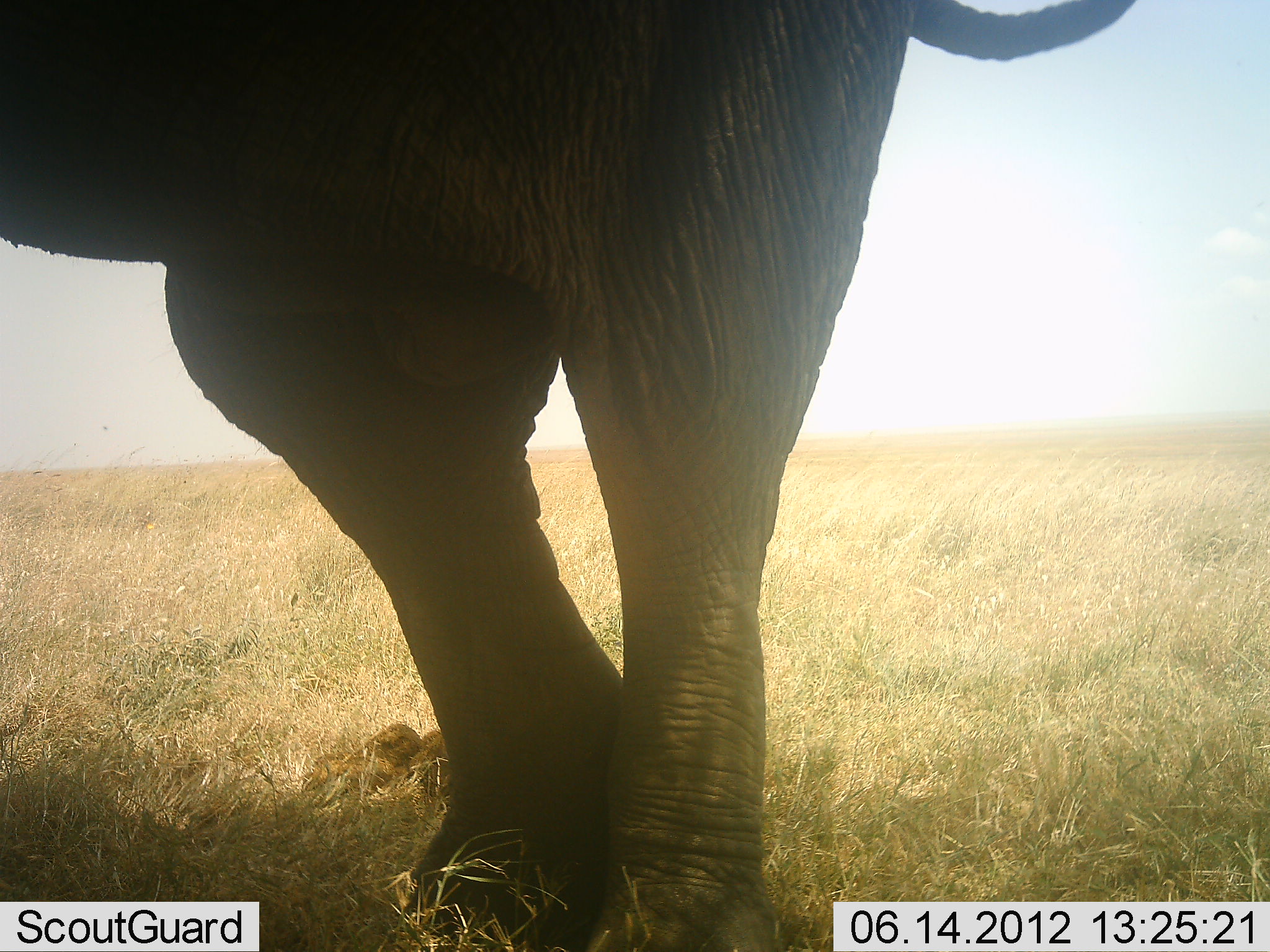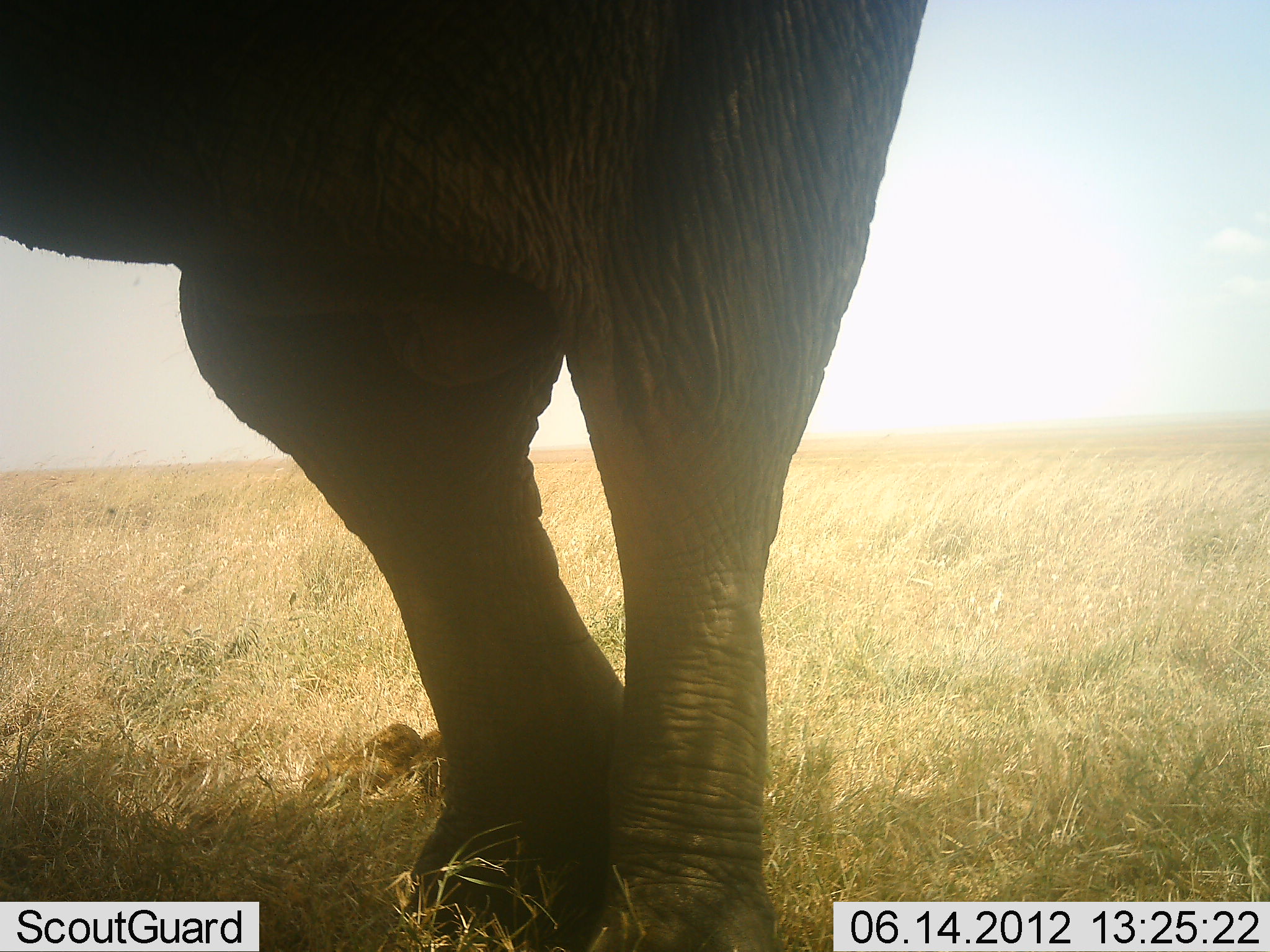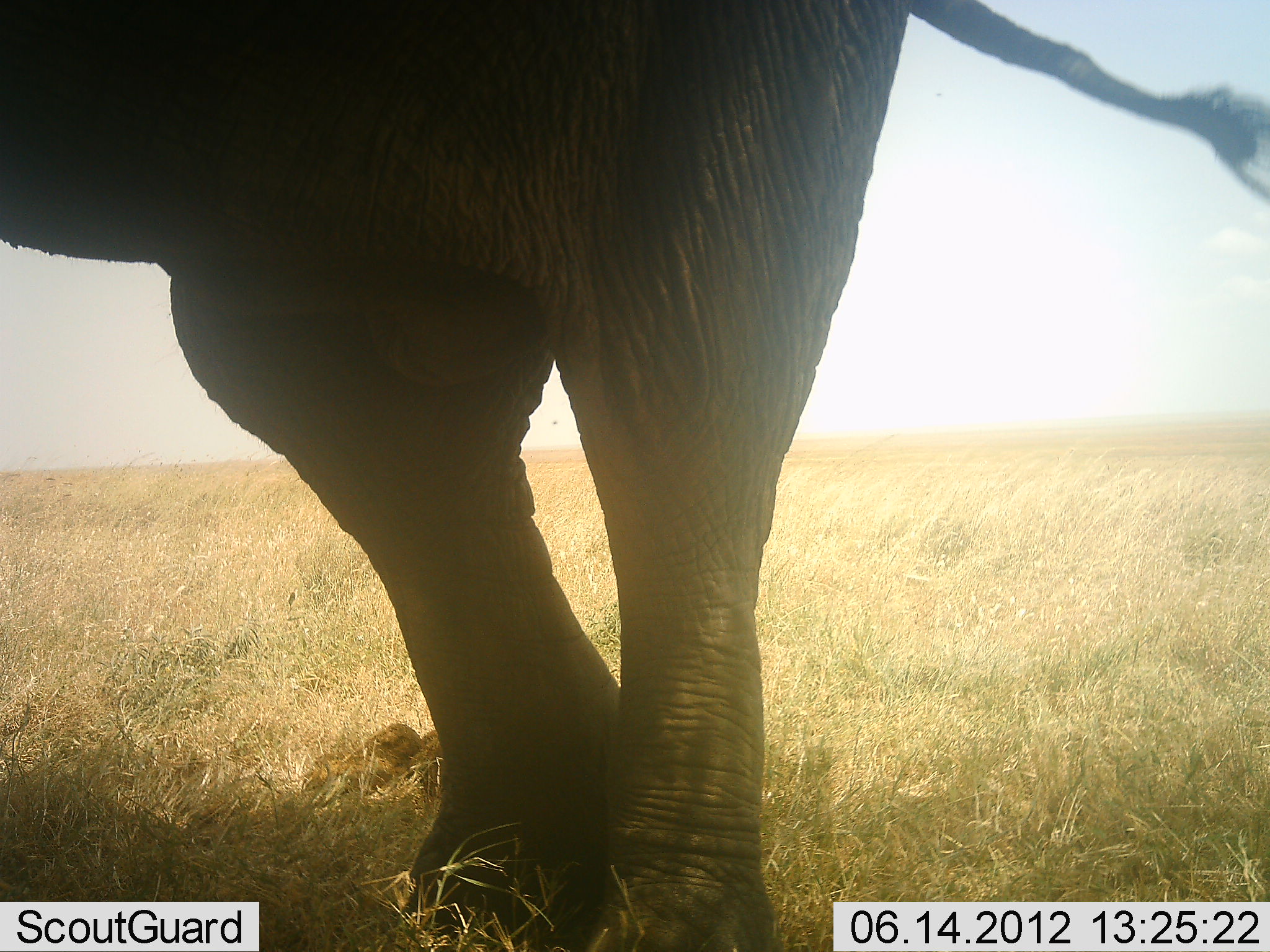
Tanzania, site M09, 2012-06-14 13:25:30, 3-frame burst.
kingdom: Animalia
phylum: Chordata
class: Mammalia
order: Proboscidea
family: Elephantidae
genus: Loxodonta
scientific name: Loxodonta africana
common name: african bush elephant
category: elephant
Elephant (african bush elephant) (Loxodonta africana), count 1. Behavior (volunteer vote fractions): standing 100%, resting 0%, moving 0%, interacting 0%. Young present (vote fraction): 0%. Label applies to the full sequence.